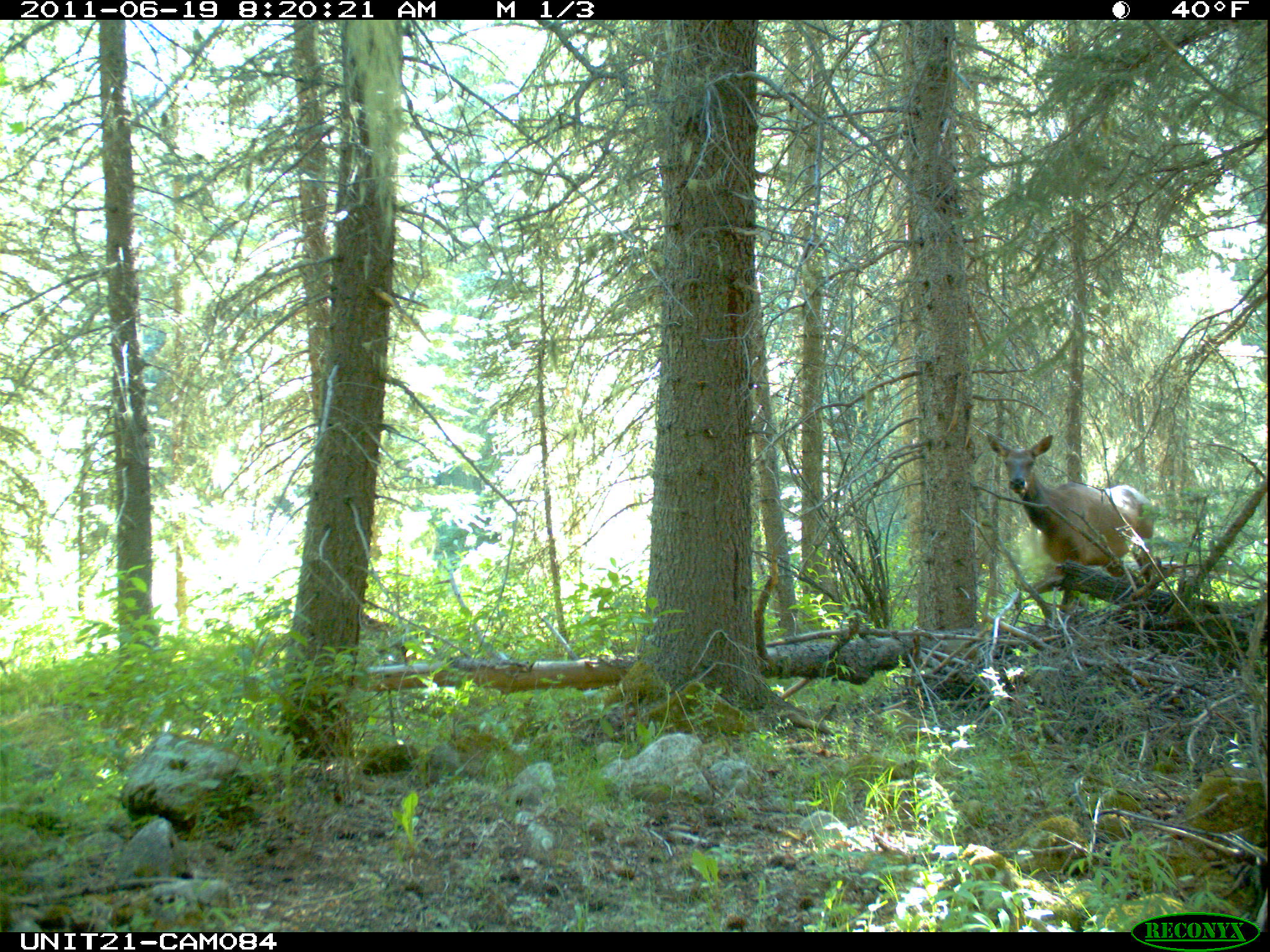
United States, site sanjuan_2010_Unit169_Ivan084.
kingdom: Animalia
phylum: Chordata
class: Mammalia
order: Artiodactyla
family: Cervidae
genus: Cervus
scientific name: Cervus elaphus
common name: red deer